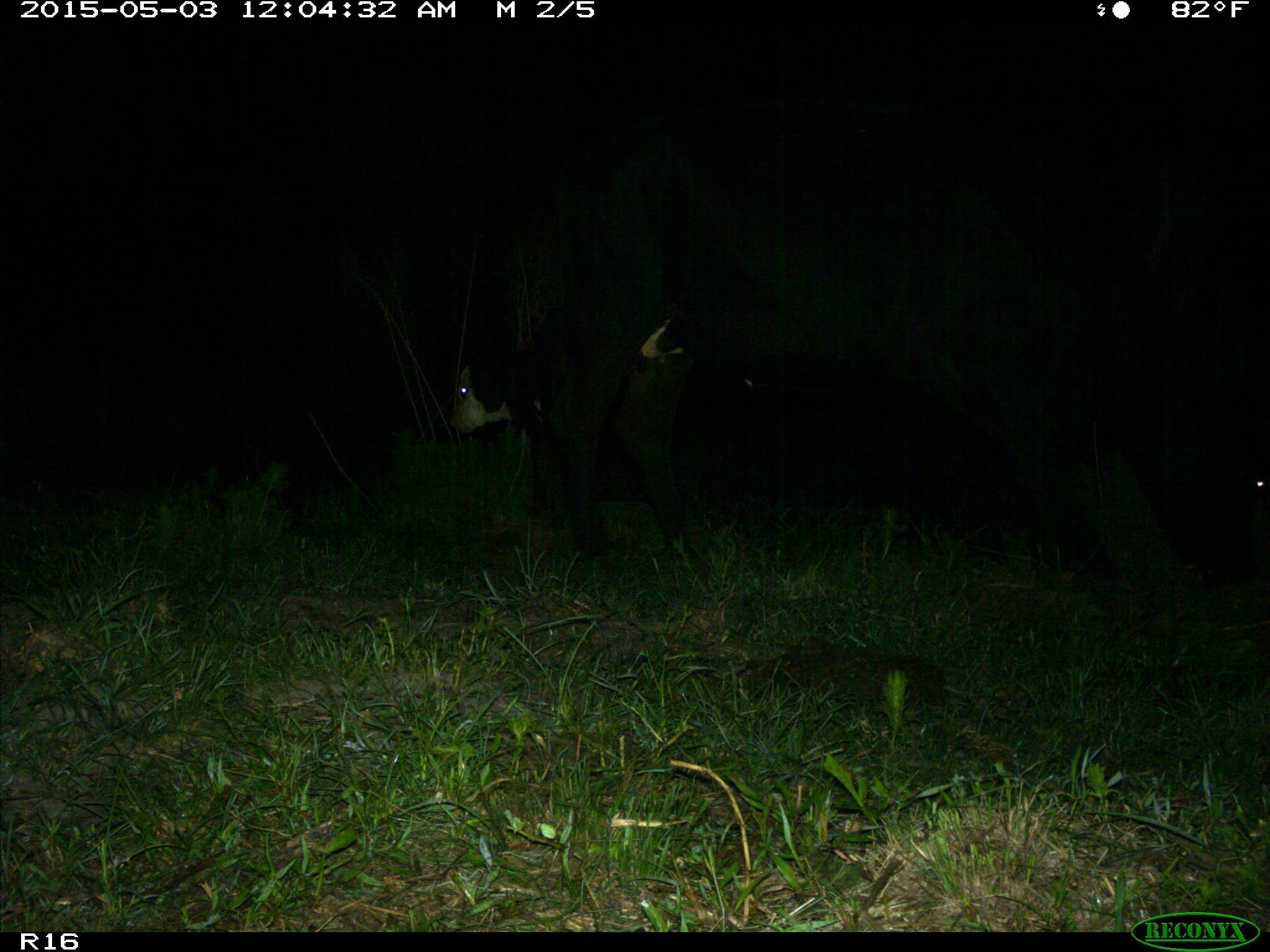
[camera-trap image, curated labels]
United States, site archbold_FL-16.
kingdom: Animalia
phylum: Chordata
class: Mammalia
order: Artiodactyla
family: Bovidae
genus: Bos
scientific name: Bos taurus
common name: domestic cow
Bos taurus (domestic cow).